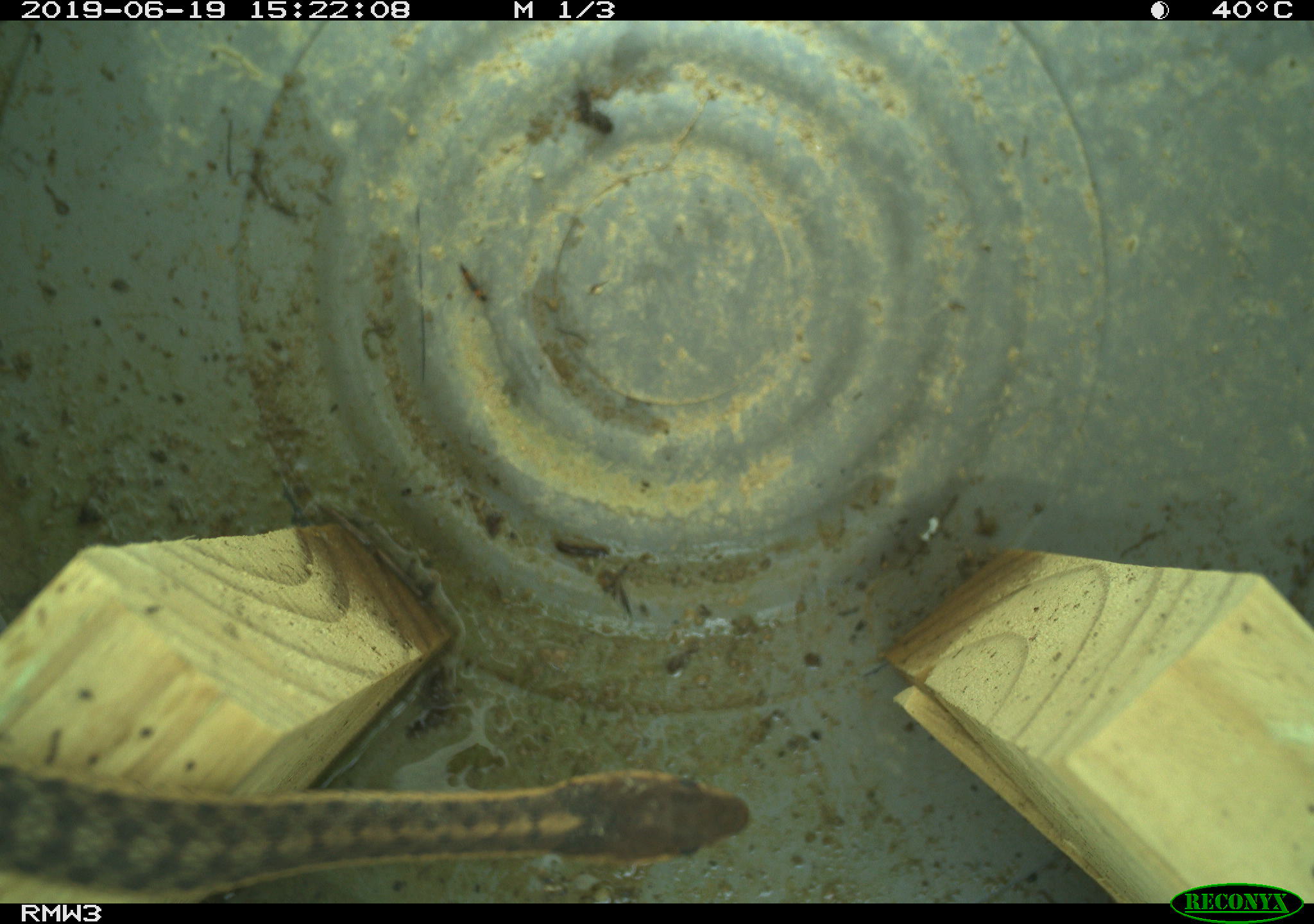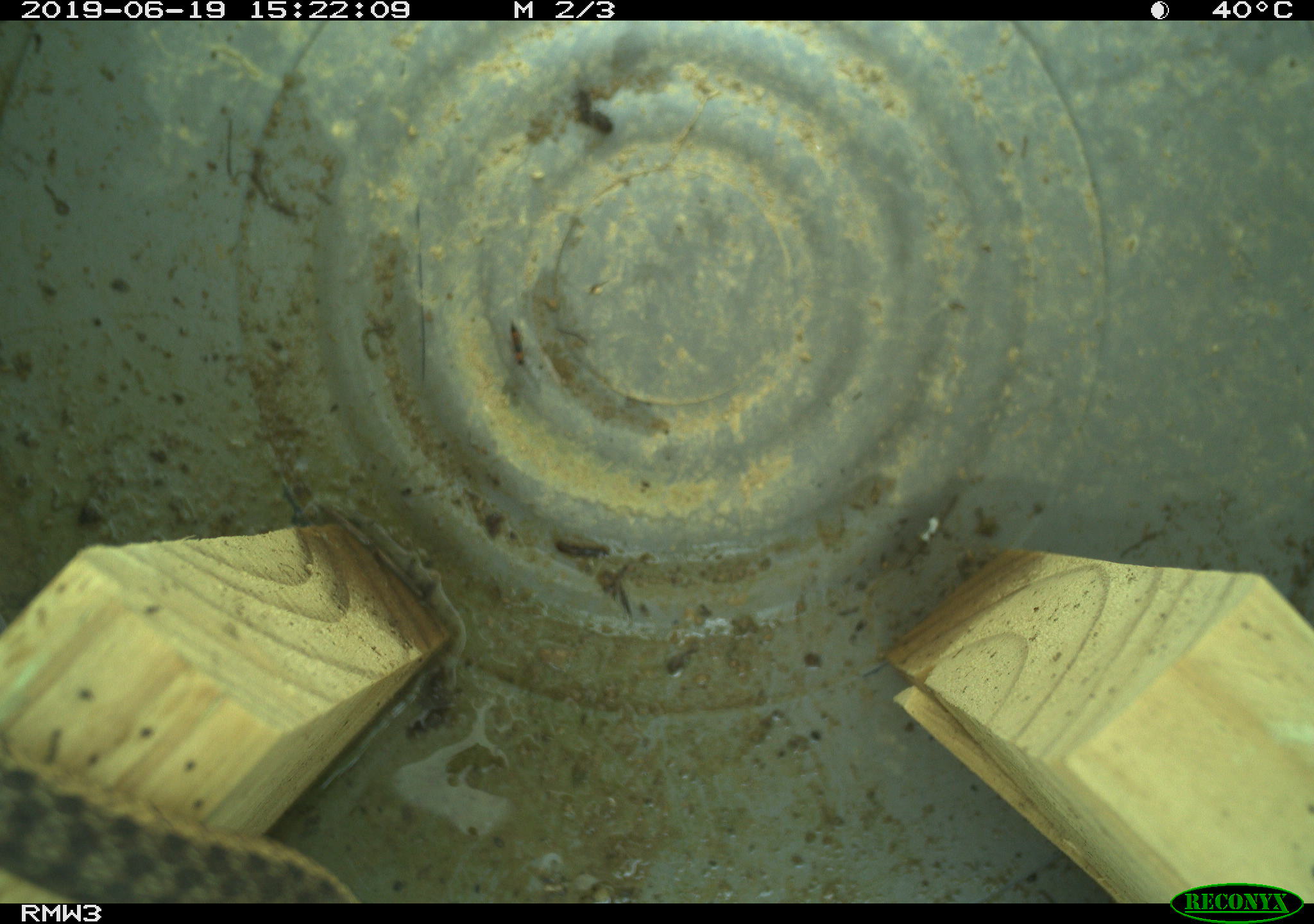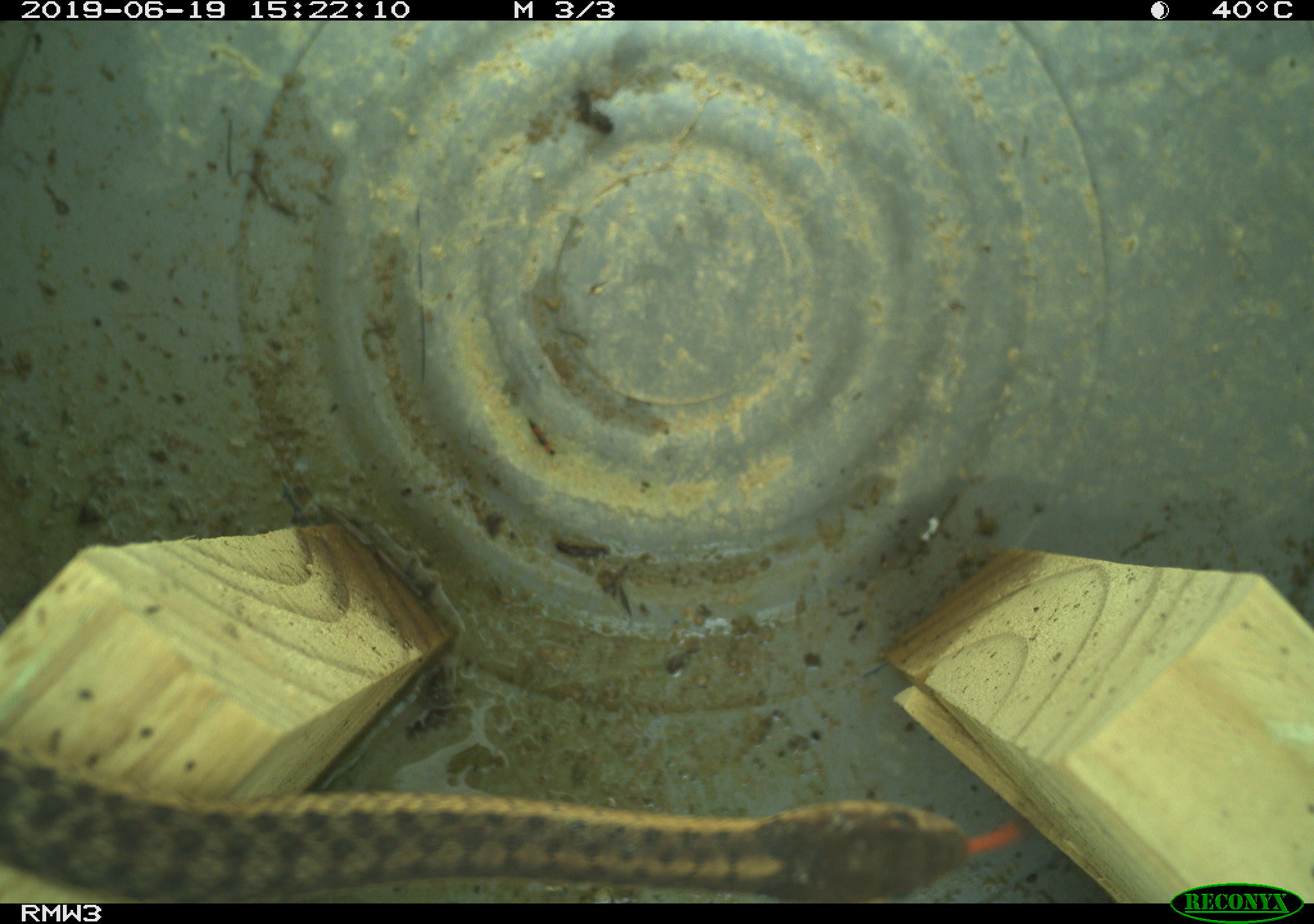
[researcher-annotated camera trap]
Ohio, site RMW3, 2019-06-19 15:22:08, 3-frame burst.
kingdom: Animalia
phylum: Chordata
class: Reptilia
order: Squamata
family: Colubridae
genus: Thamnophis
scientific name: Thamnophis sirtalis sirtalis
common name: eastern gartersnake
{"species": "eastern gartersnake (Thamnophis sirtalis sirtalis)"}